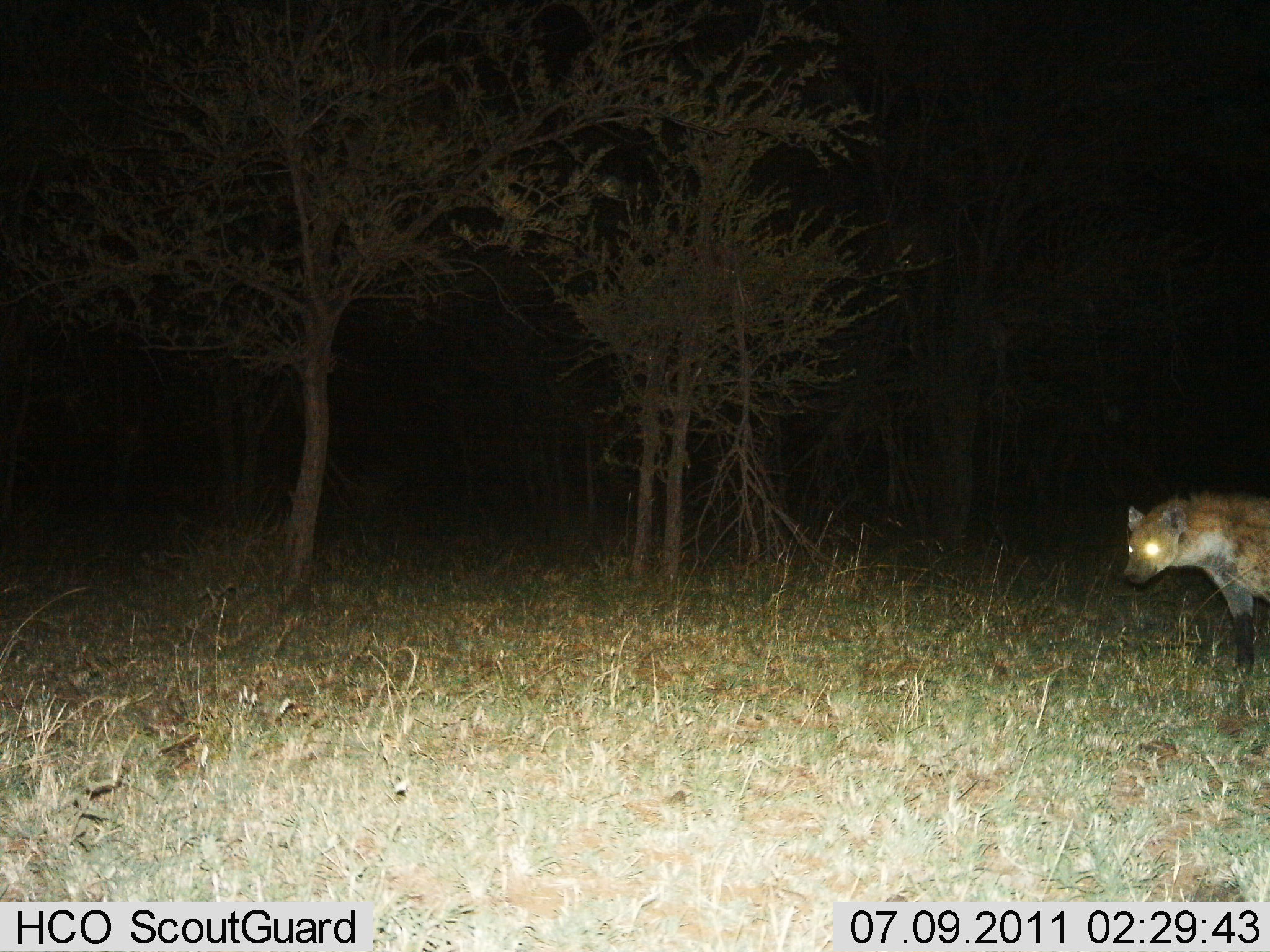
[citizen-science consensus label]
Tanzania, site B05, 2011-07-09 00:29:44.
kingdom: Animalia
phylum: Chordata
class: Mammalia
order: Carnivora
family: Hyaenidae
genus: Crocuta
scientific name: Crocuta crocuta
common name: spotted hyena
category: hyenaspotted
Hyenaspotted (spotted hyena) (Crocuta crocuta), count 1. Behavior (volunteer vote fractions): standing 50%, resting 0%, moving 50%, interacting 0%. Young present (vote fraction): 0%. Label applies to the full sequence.